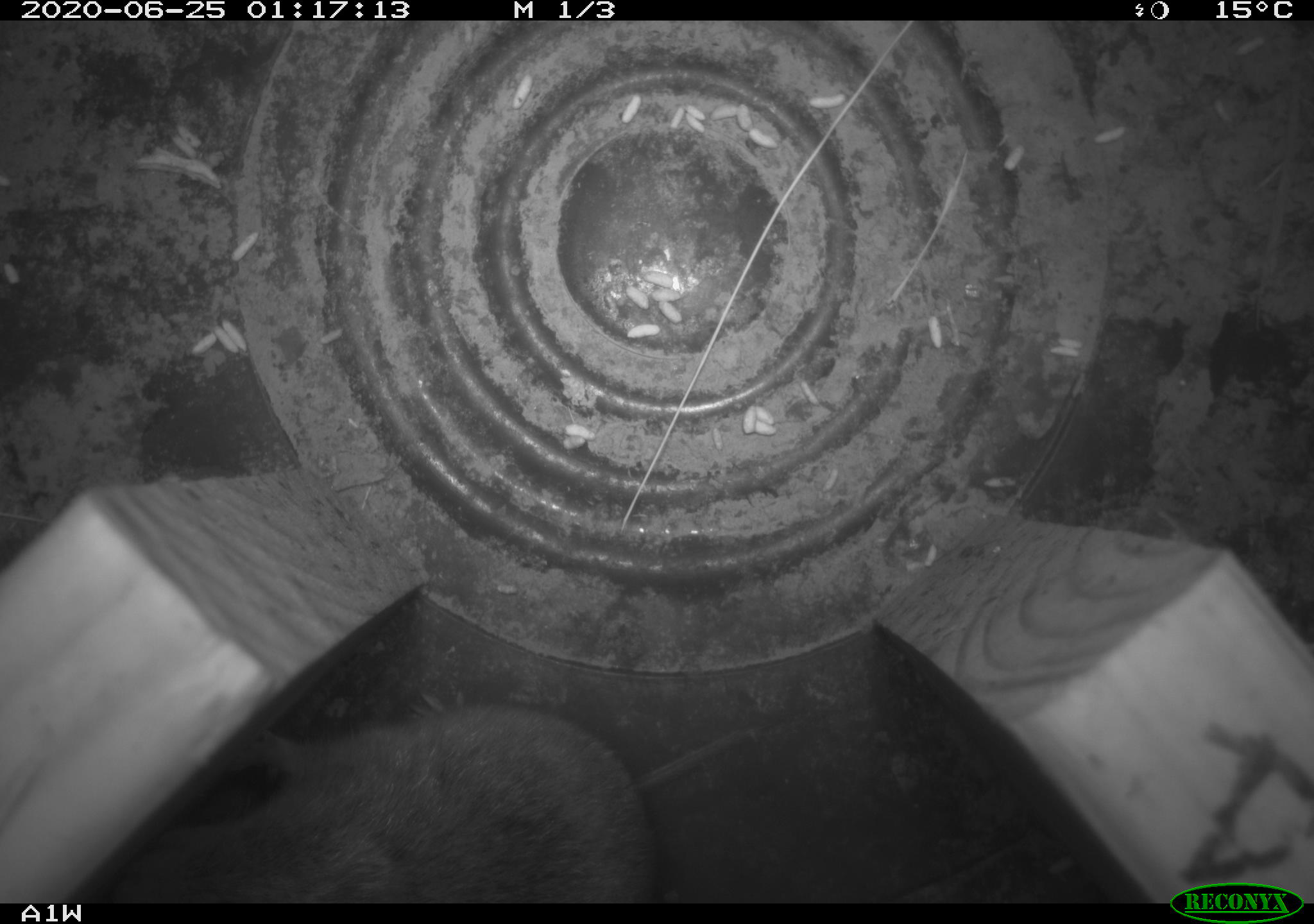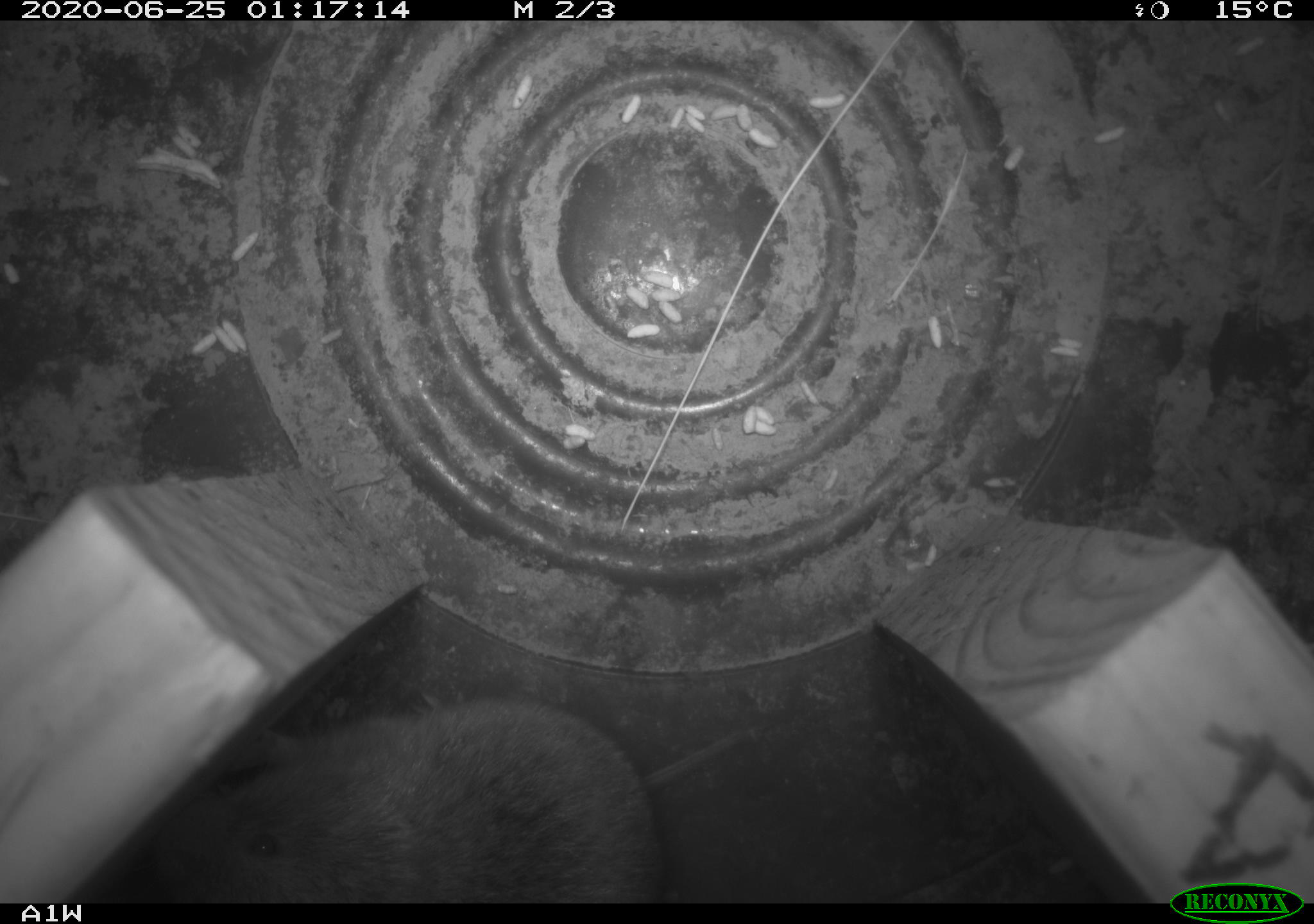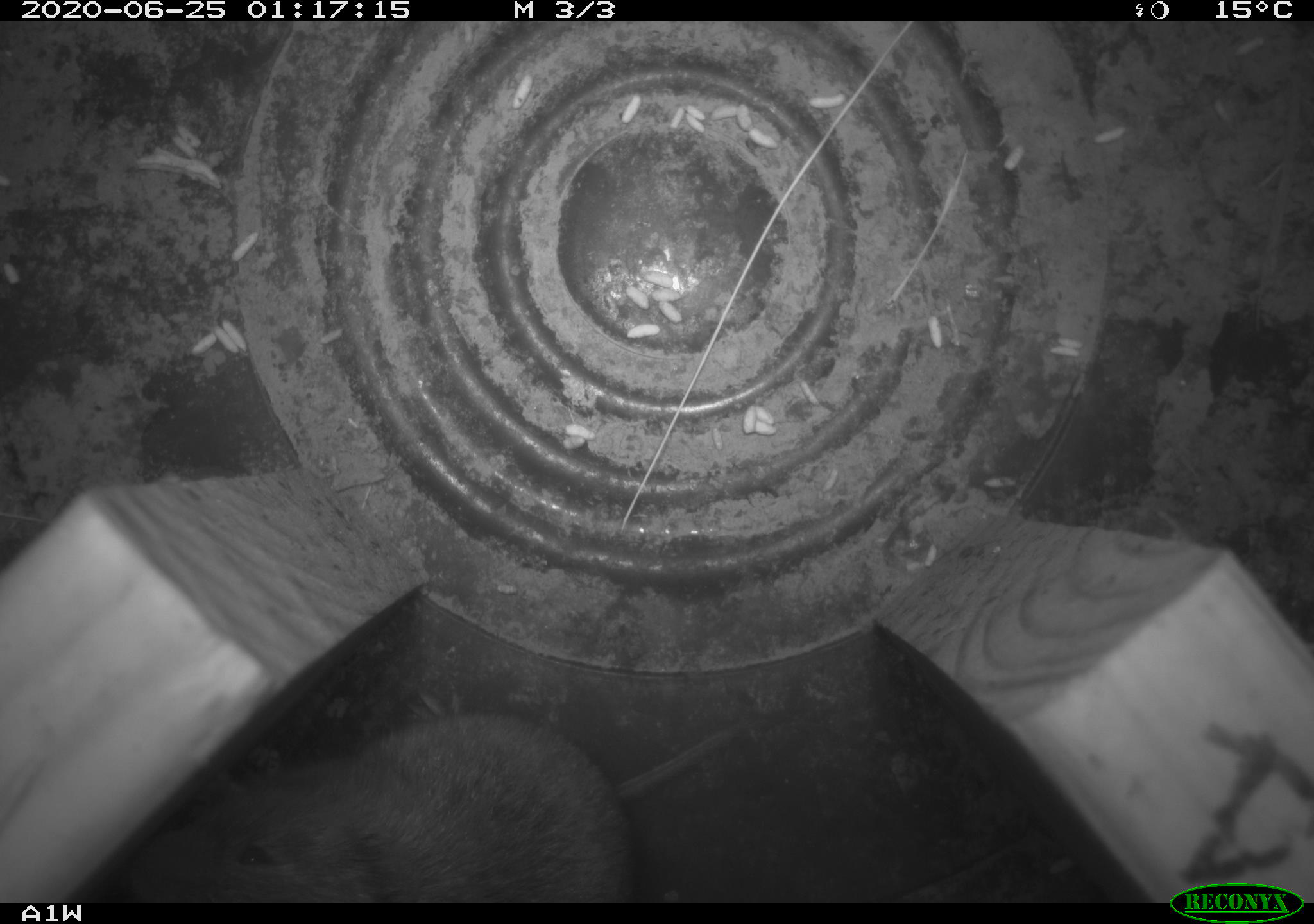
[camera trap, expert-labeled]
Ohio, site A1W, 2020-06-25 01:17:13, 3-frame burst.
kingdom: Animalia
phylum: Chordata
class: Mammalia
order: Rodentia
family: Cricetidae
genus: Microtus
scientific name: Microtus pennsylvanicus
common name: meadow vole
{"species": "meadow vole (Microtus pennsylvanicus)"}